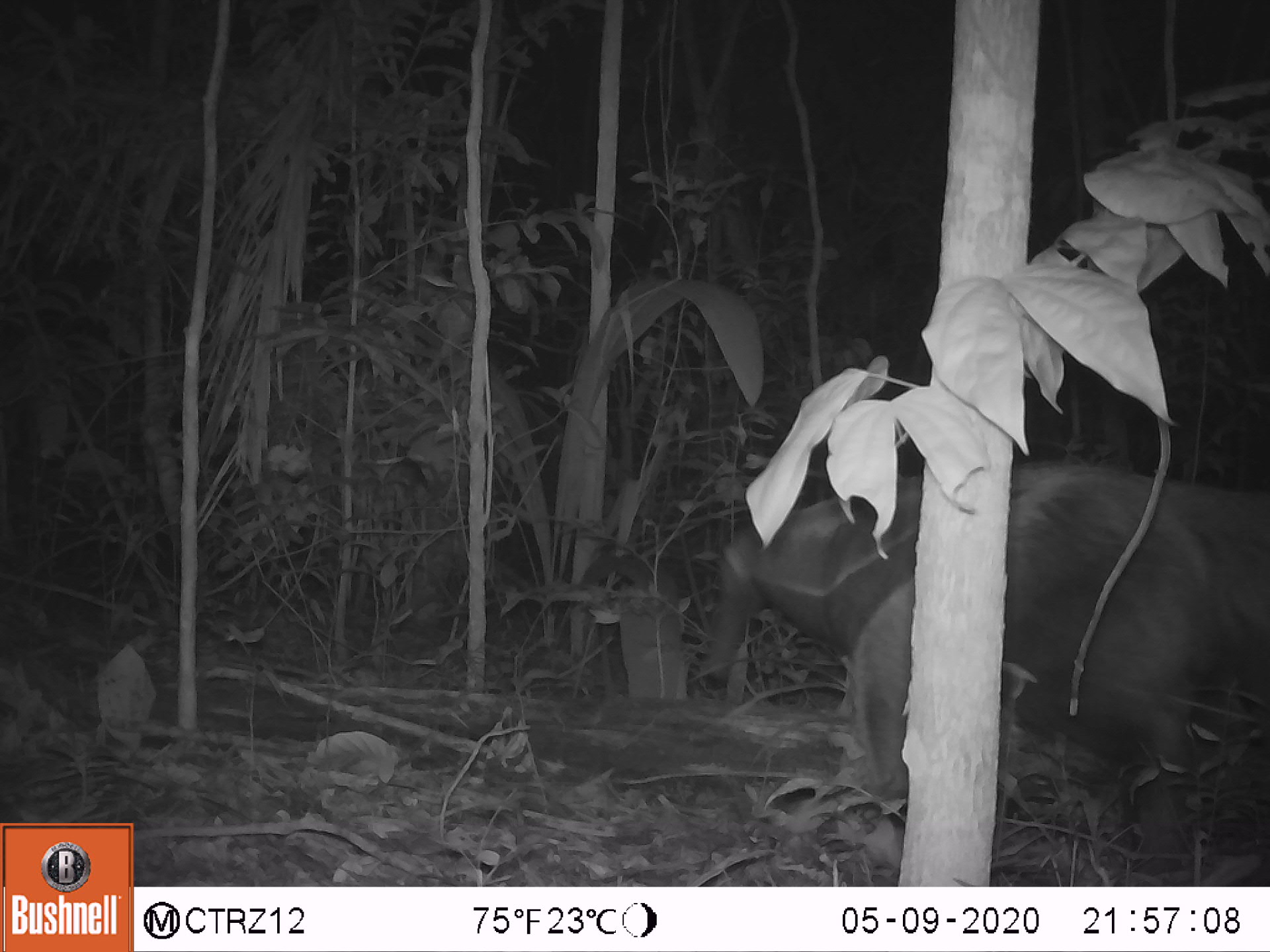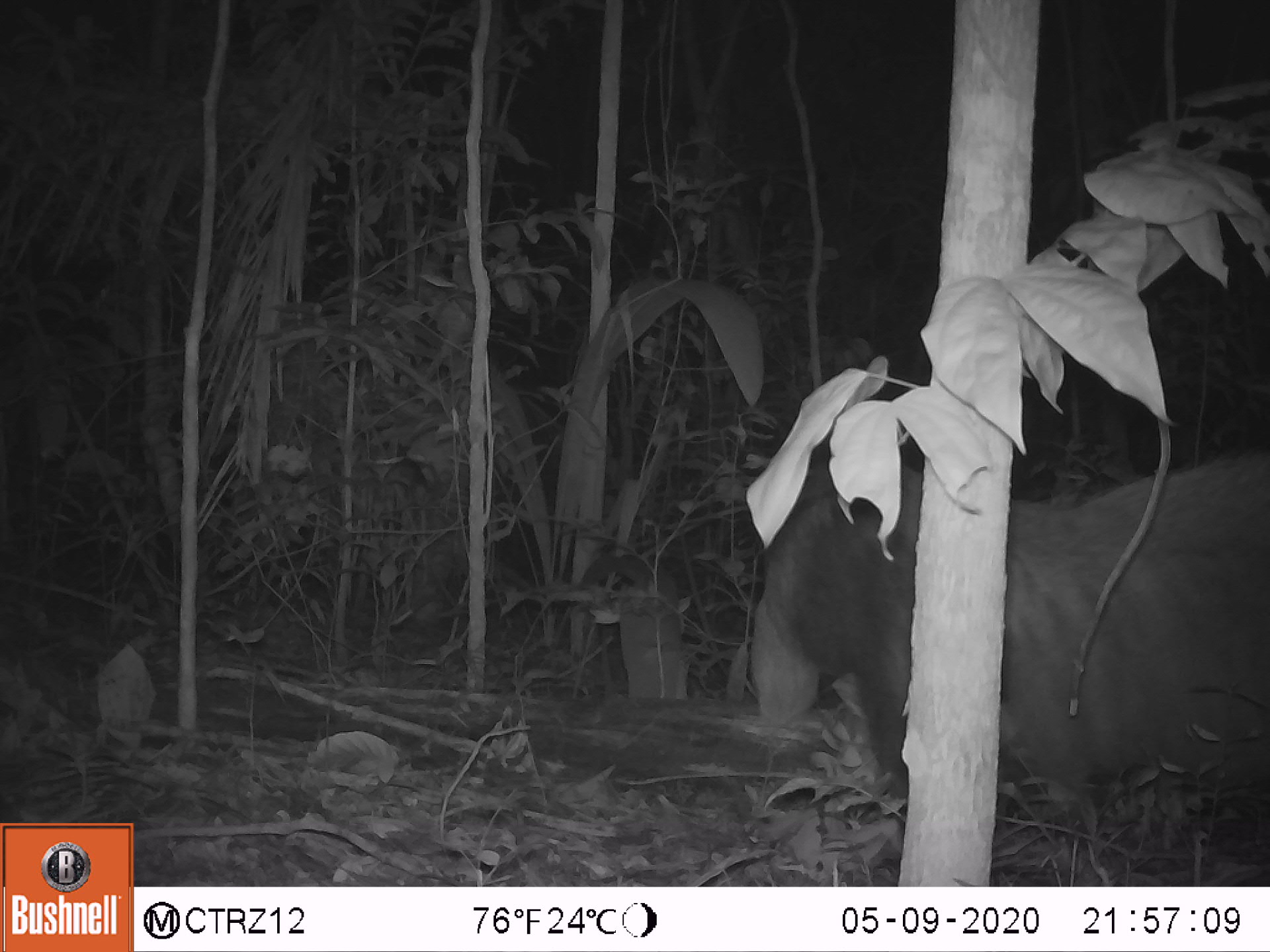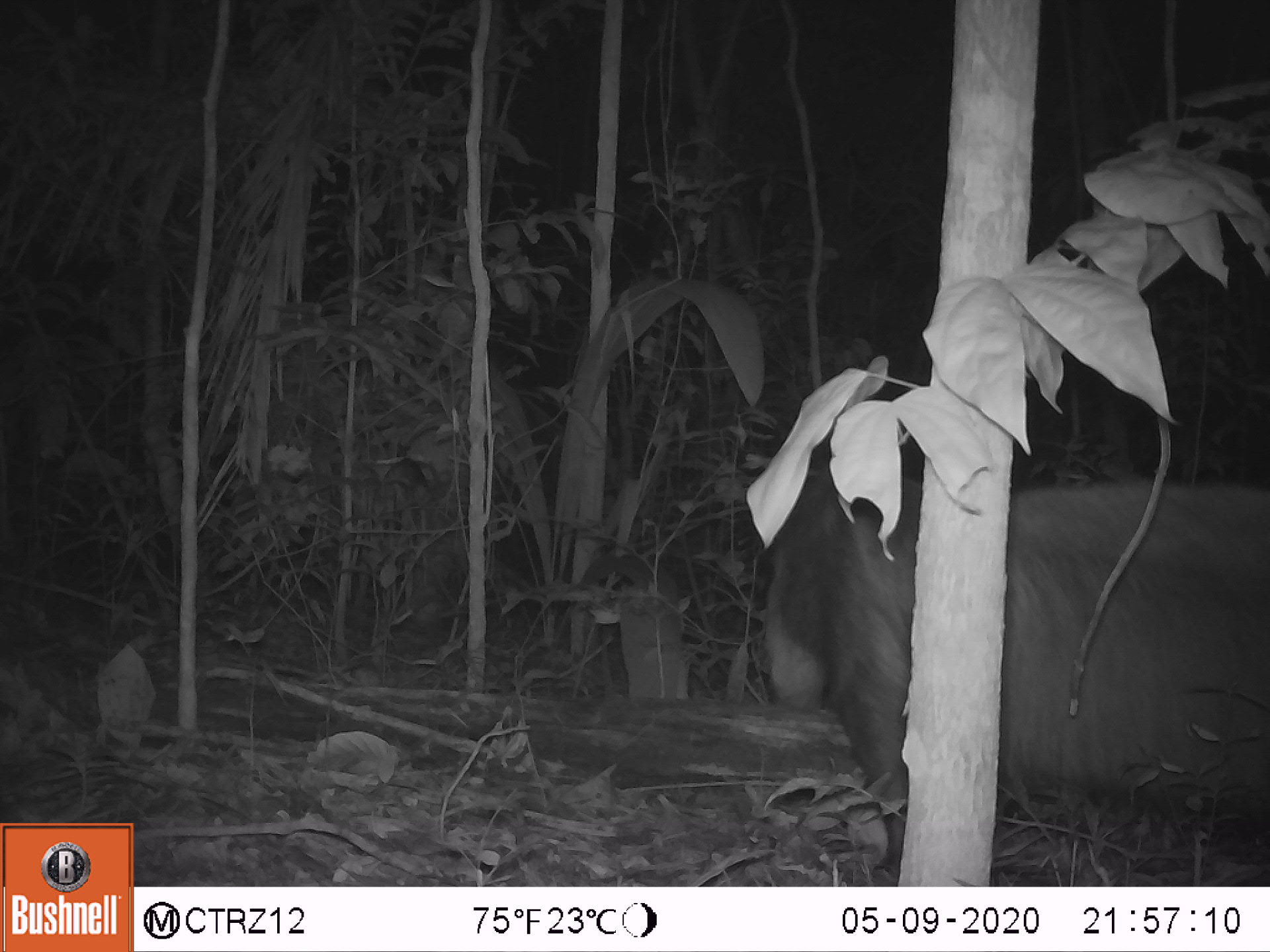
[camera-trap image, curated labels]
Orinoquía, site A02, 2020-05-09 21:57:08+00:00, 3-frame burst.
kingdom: Animalia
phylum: Chordata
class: Mammalia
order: Pilosa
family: Myrmecophagidae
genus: Myrmecophaga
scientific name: Myrmecophaga tridactyla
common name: giant anteater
Giant anteater (Myrmecophaga tridactyla).